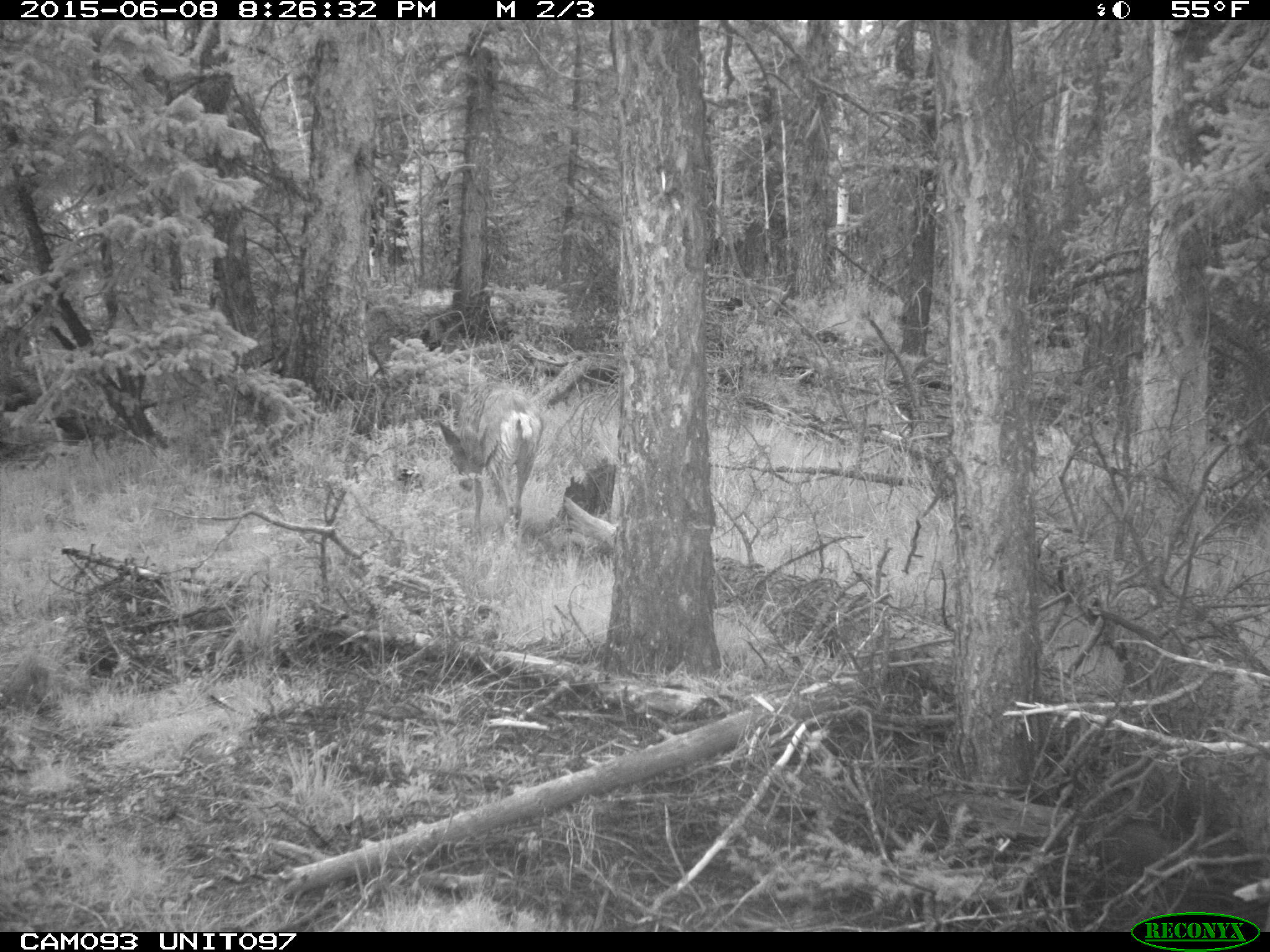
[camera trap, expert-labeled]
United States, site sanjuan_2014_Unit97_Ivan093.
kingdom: Animalia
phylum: Chordata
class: Mammalia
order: Artiodactyla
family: Cervidae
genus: Odocoileus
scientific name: Odocoileus hemionus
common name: mule deer